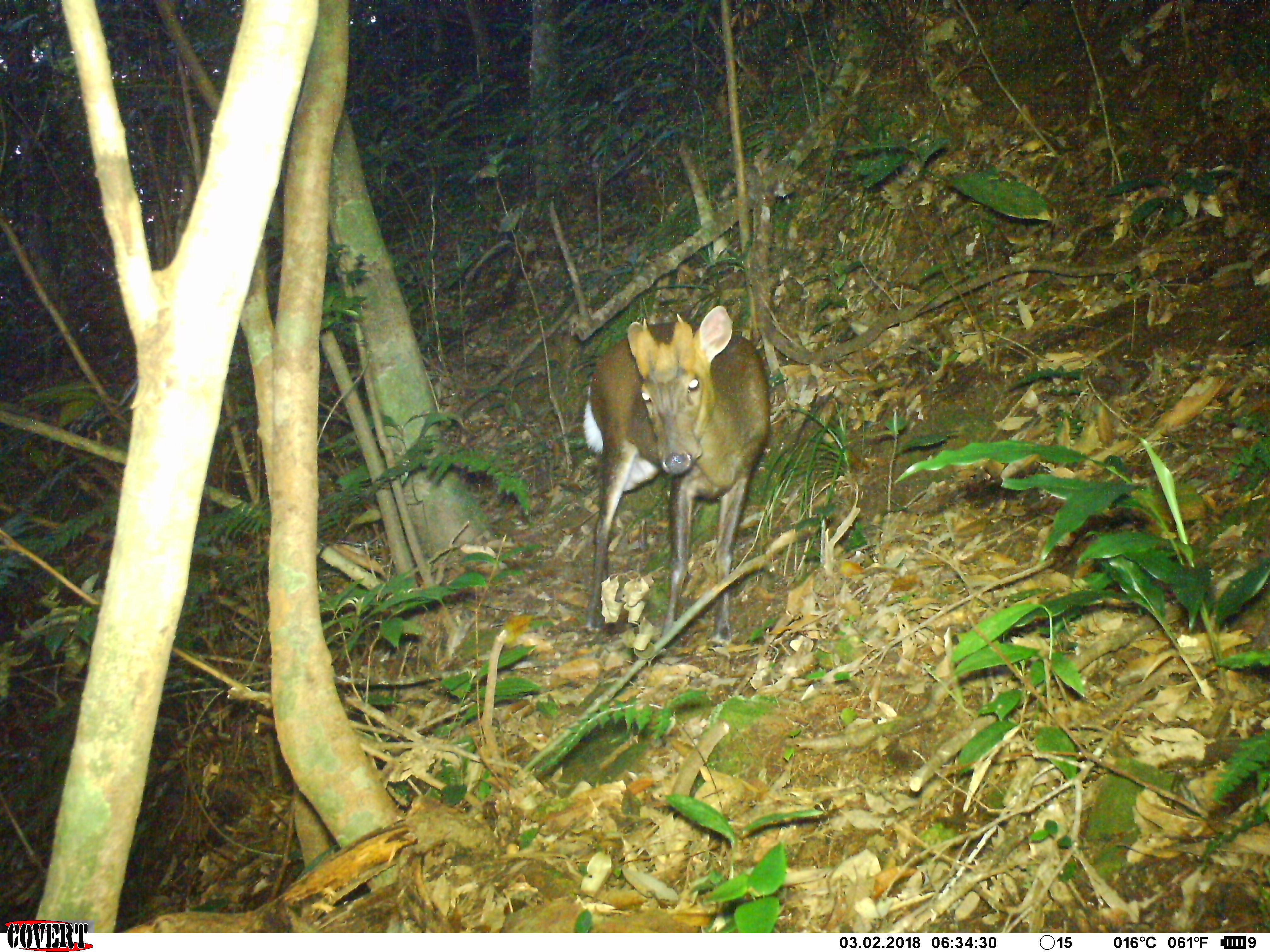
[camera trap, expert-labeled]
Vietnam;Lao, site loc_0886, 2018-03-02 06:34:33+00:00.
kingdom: Animalia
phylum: Chordata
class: Mammalia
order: Artiodactyla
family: Cervidae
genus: Muntiacus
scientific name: Muntiacus rooseveltorum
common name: roosevelt's muntjac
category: roosevelts muntjac group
Roosevelts muntjac group (roosevelt's muntjac) (Muntiacus rooseveltorum). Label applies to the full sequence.